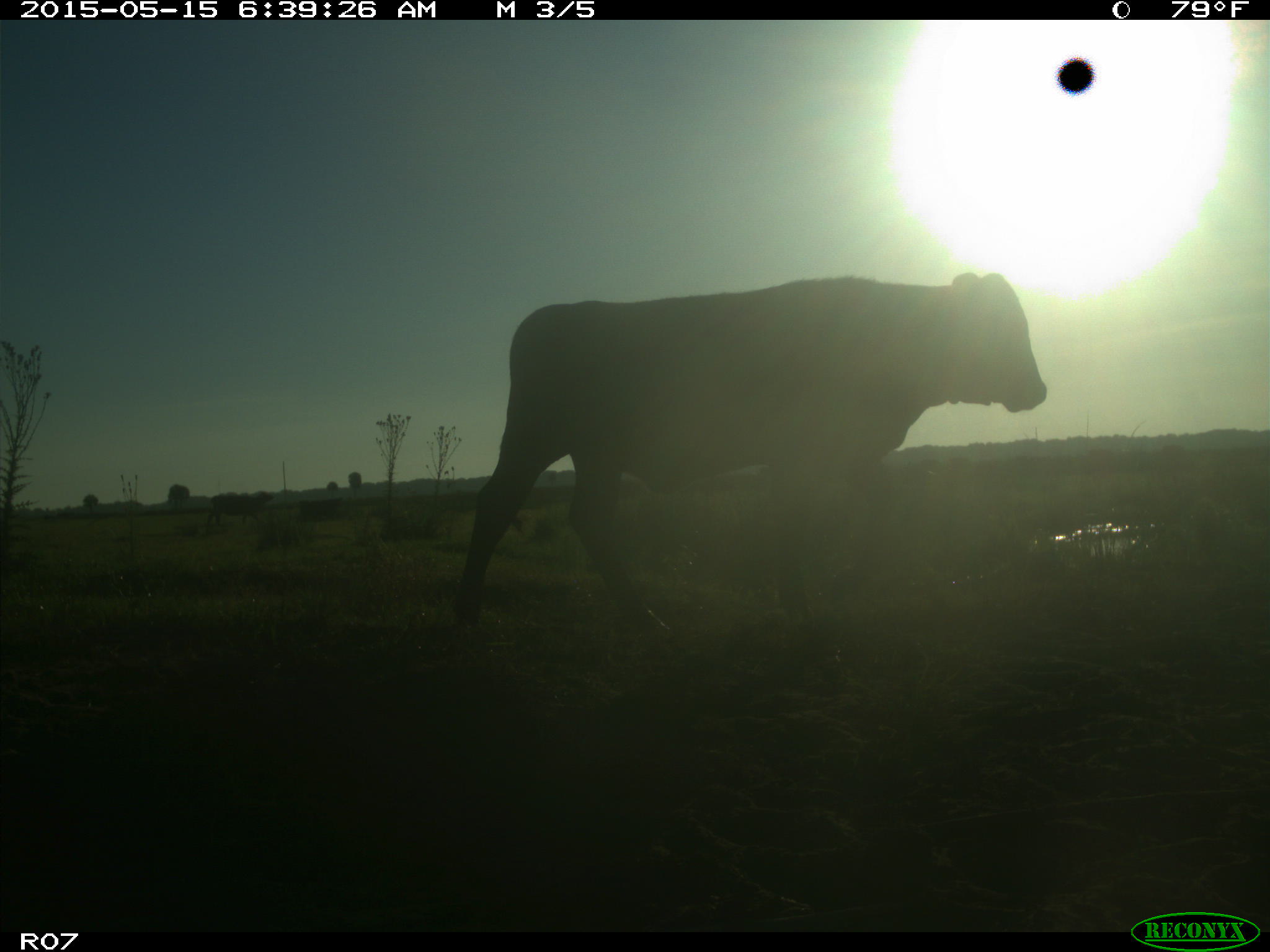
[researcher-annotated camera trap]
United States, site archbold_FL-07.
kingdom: Animalia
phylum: Chordata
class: Mammalia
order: Artiodactyla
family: Bovidae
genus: Bos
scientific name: Bos taurus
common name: domestic cow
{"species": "Bos taurus (domestic cow)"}